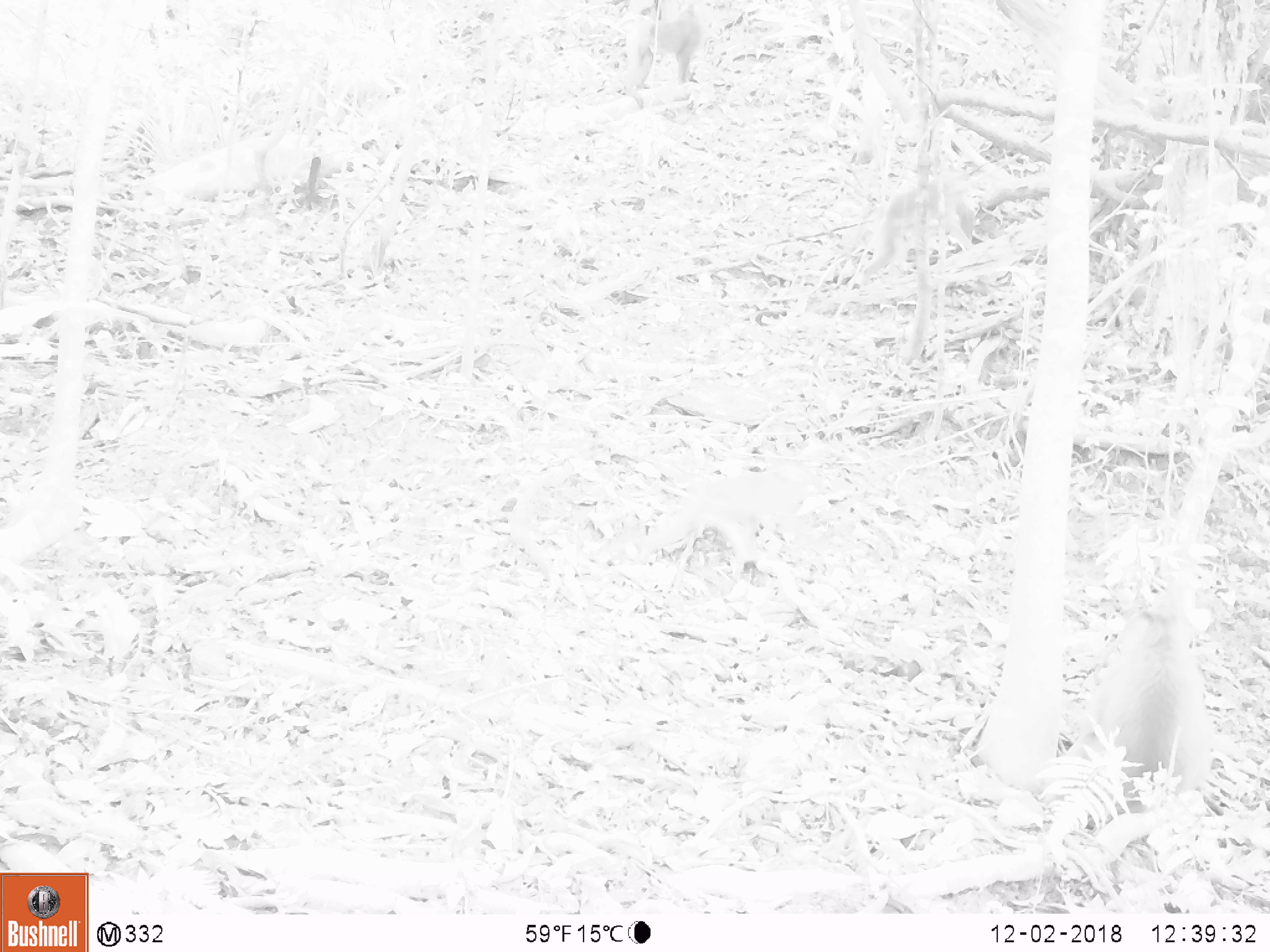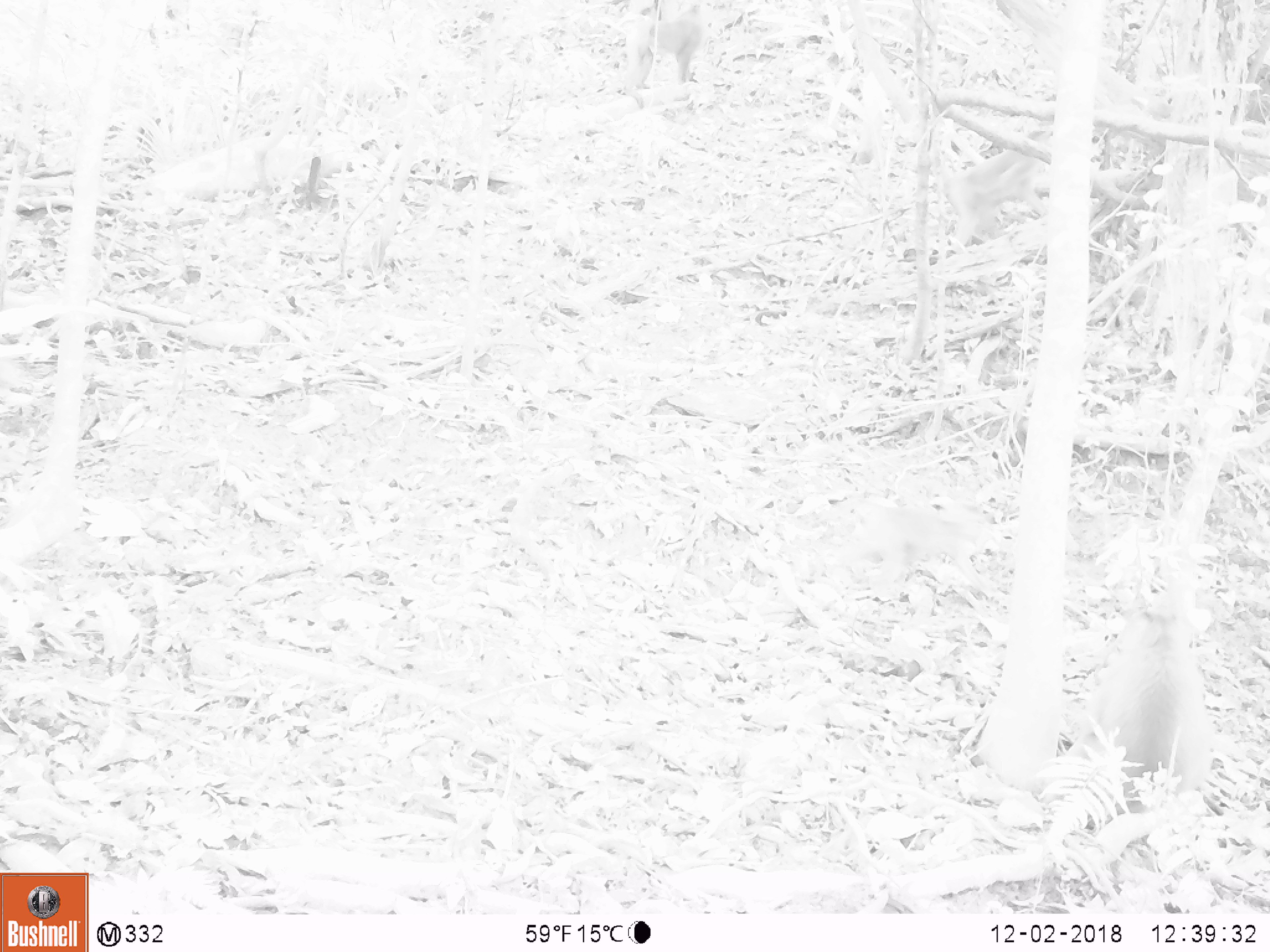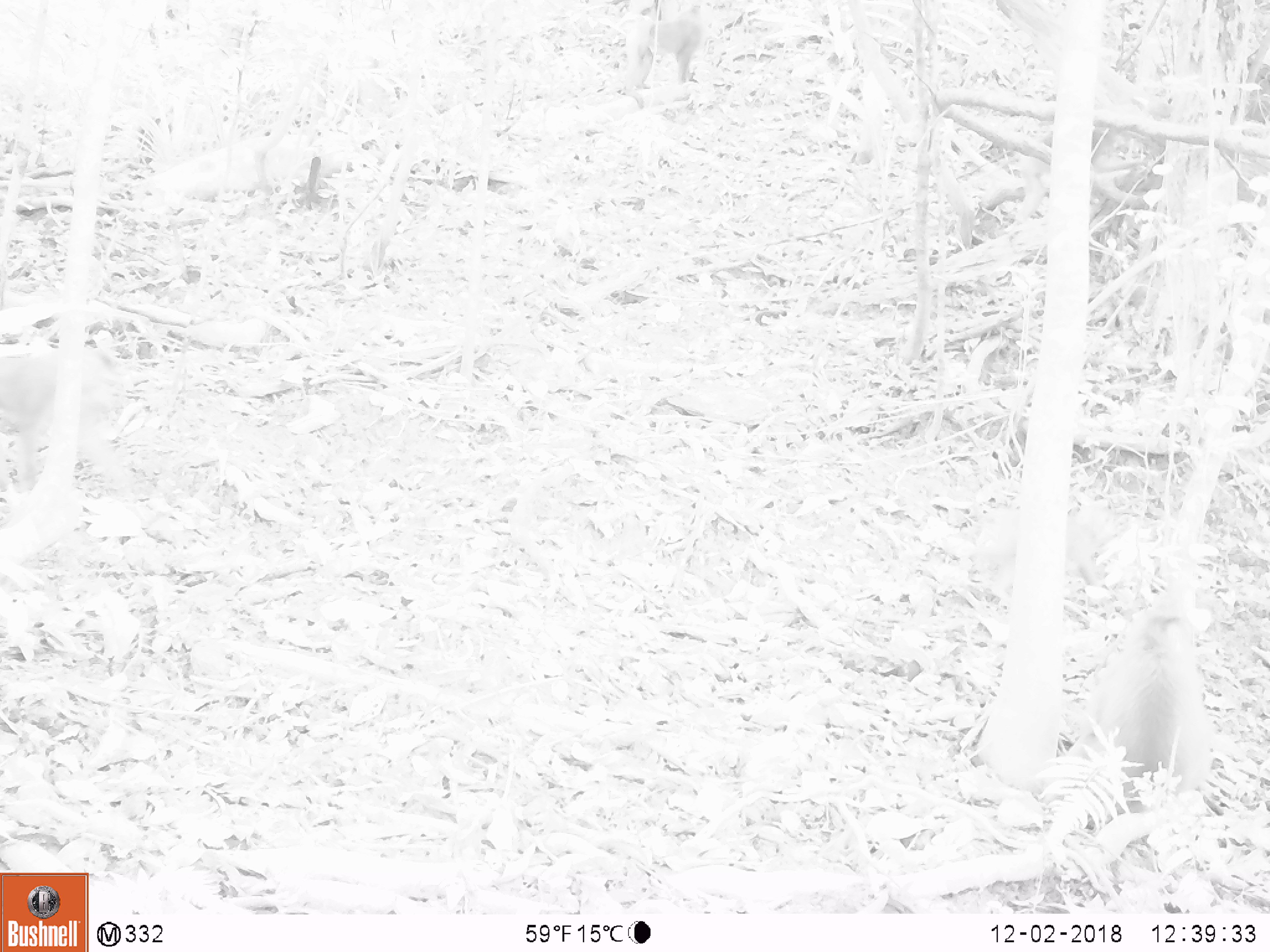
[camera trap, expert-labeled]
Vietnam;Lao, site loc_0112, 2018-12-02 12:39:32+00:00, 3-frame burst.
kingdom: Animalia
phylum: Chordata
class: Mammalia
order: Primates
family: Cercopithecidae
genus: Macaca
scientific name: Macaca nemestrina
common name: pig-tailed macaque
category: pig tailed macaque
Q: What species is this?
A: Pig tailed macaque (pig-tailed macaque) (Macaca nemestrina).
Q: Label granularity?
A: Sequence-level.